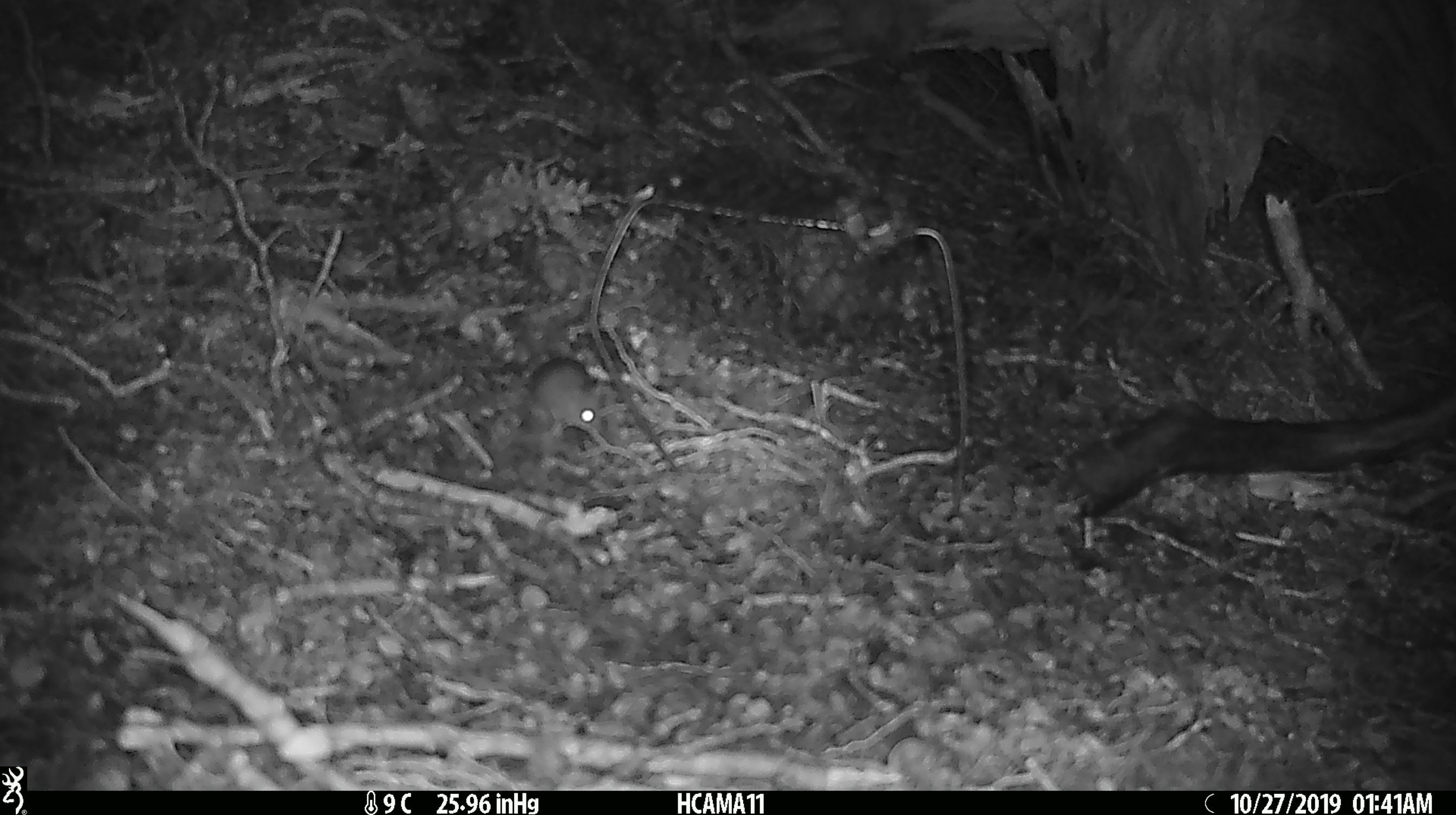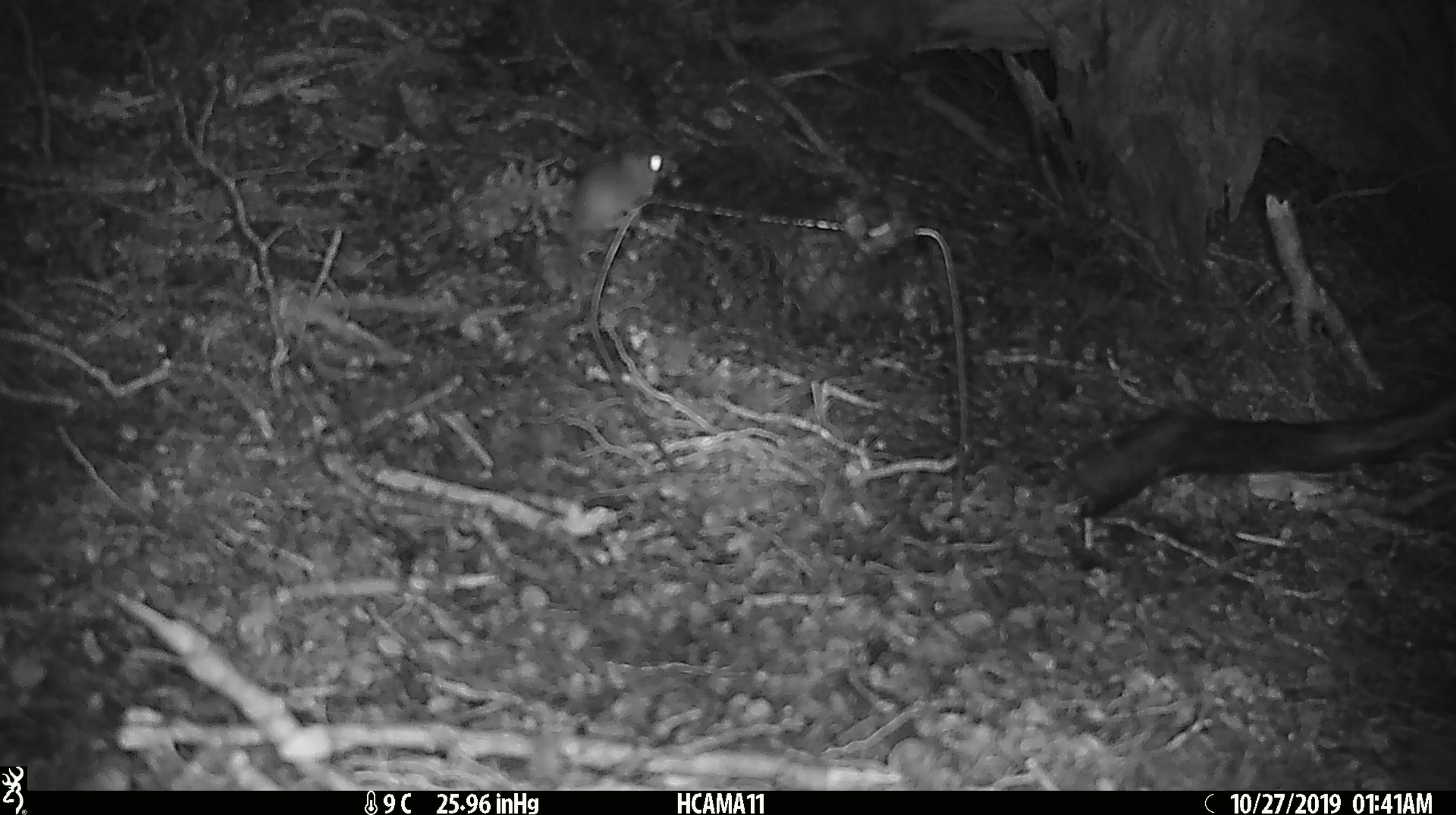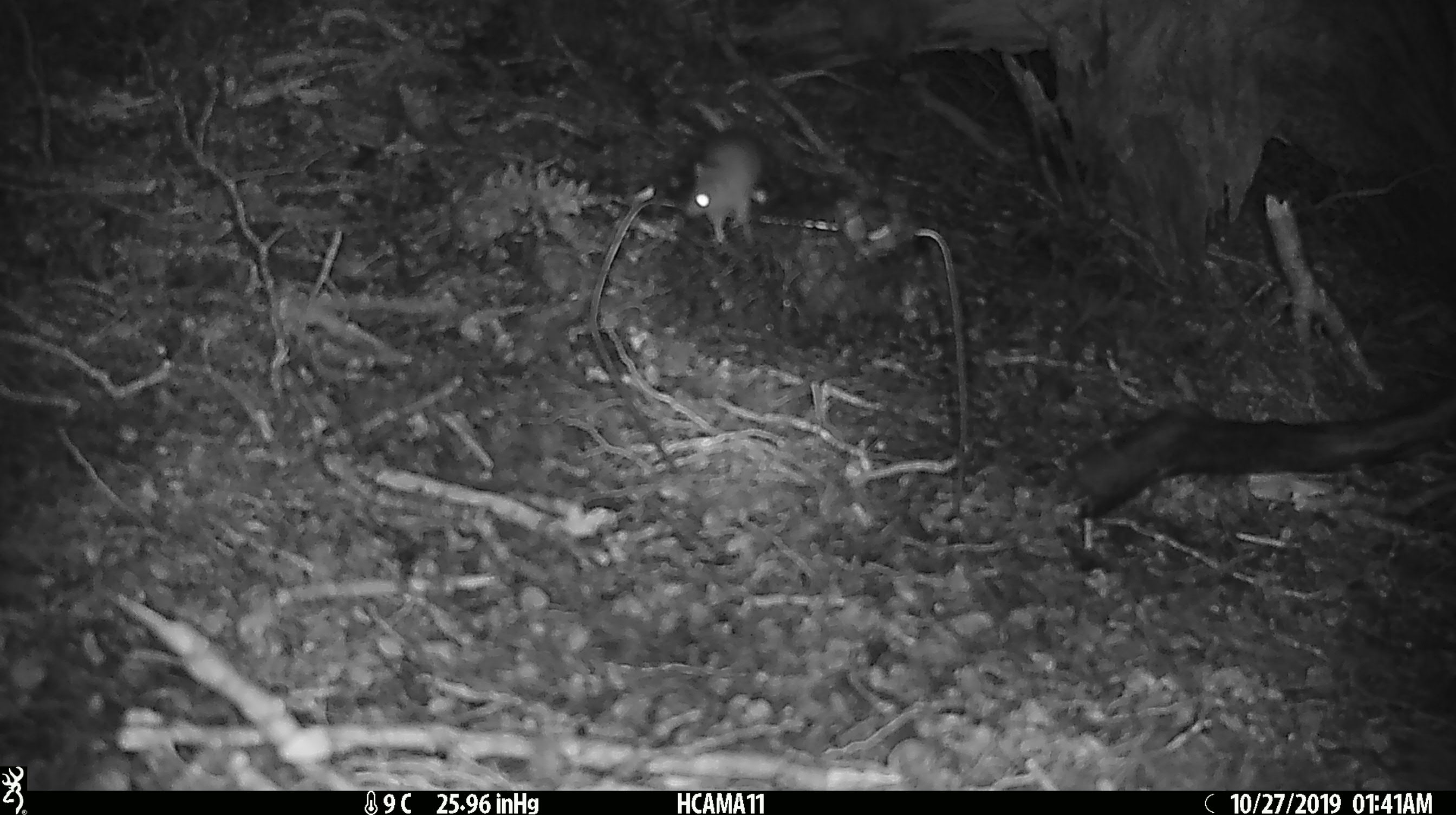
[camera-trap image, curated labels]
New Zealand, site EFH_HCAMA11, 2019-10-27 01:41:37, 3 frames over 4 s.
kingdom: Animalia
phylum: Chordata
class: Mammalia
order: Rodentia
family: Muridae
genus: Mus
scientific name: Mus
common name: mouse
Mouse (Mus).